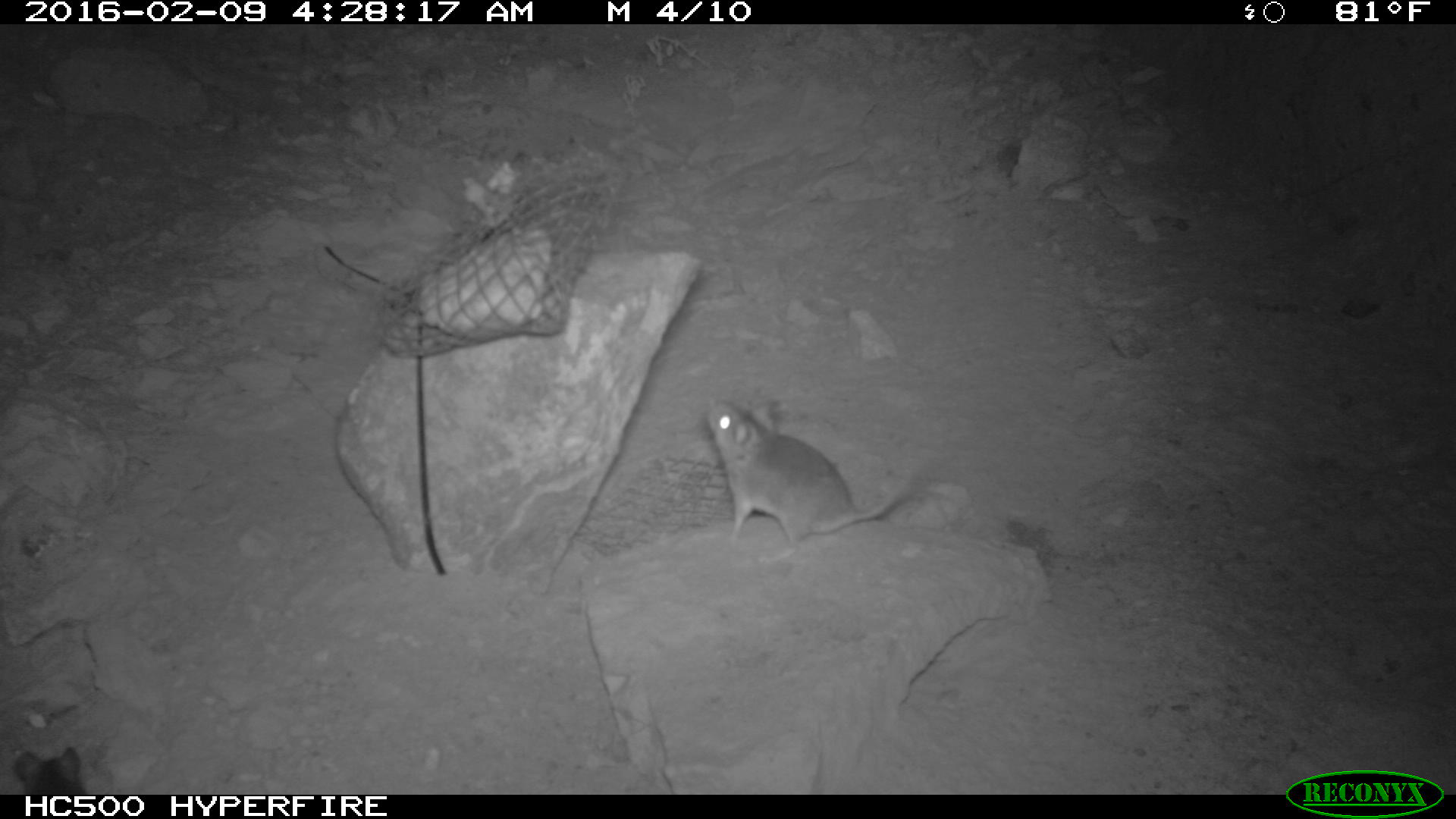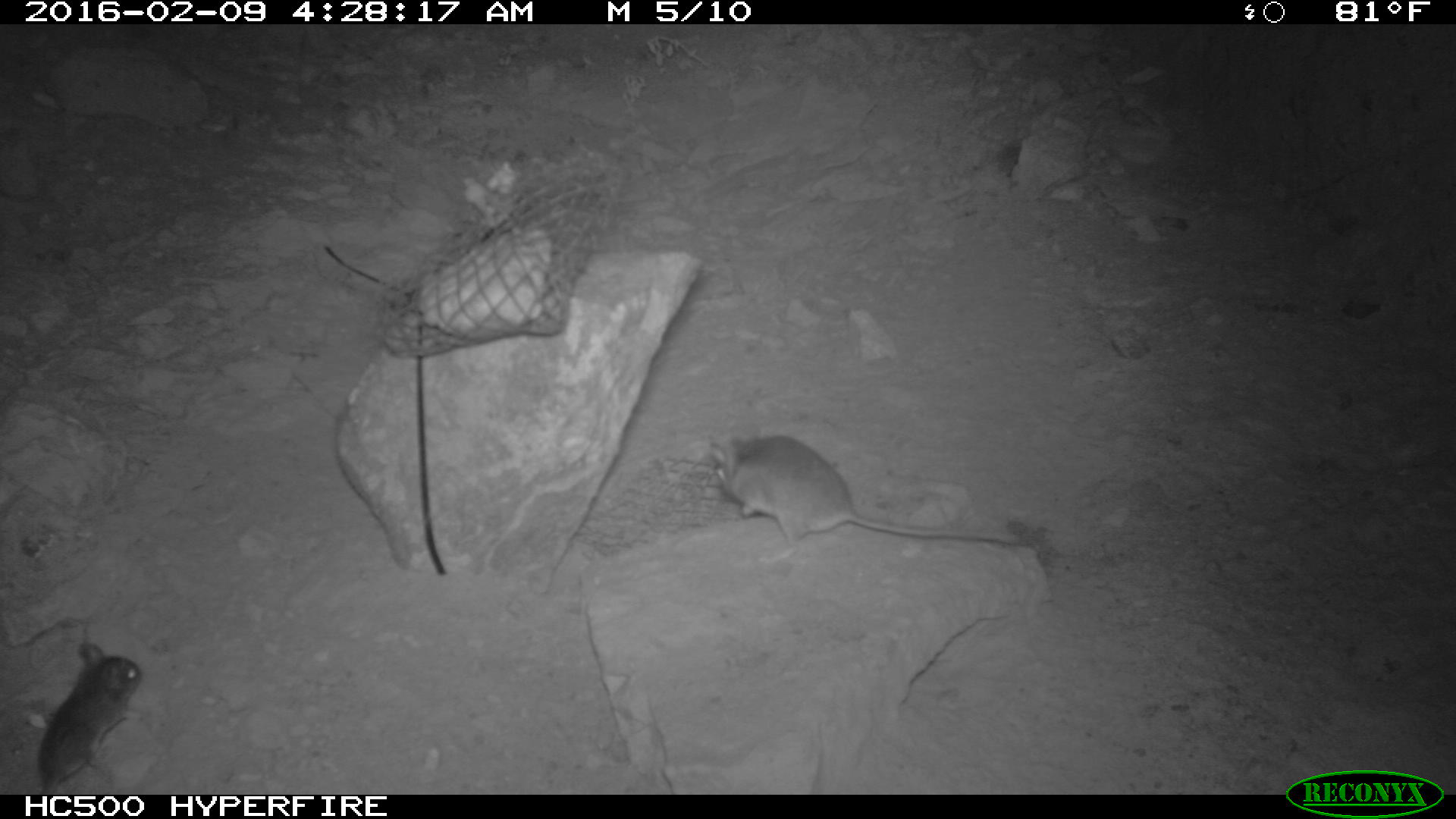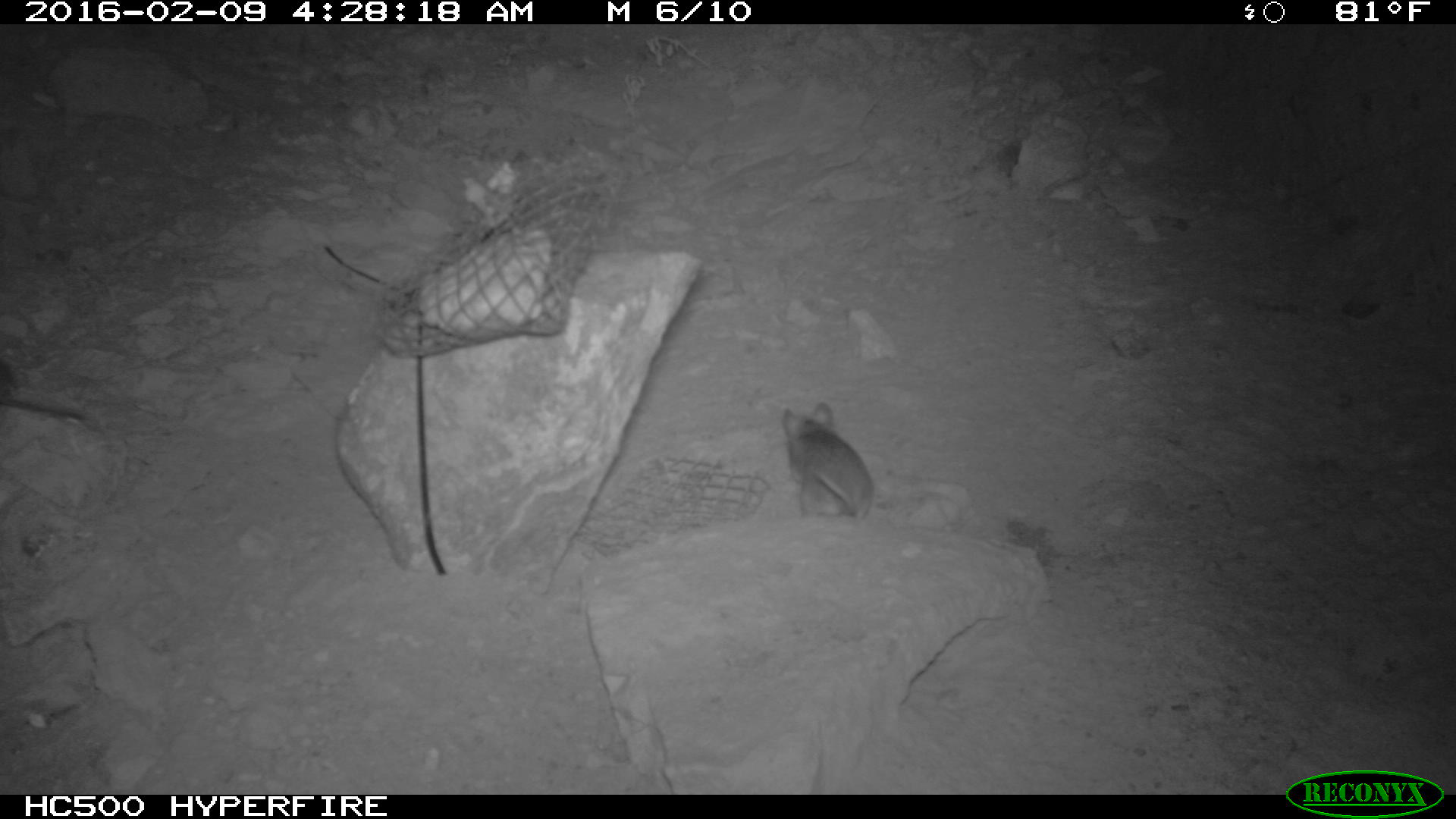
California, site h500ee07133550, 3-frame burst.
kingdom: Animalia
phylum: Chordata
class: Mammalia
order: Rodentia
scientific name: Rodentia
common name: rodent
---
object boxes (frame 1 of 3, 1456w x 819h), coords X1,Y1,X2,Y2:
rodent: 703,396,913,563; 11,745,86,796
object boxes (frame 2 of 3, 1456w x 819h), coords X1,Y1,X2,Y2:
rodent: 709,425,1026,563; 37,642,142,794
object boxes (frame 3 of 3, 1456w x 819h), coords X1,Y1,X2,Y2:
rodent: 780,400,874,513